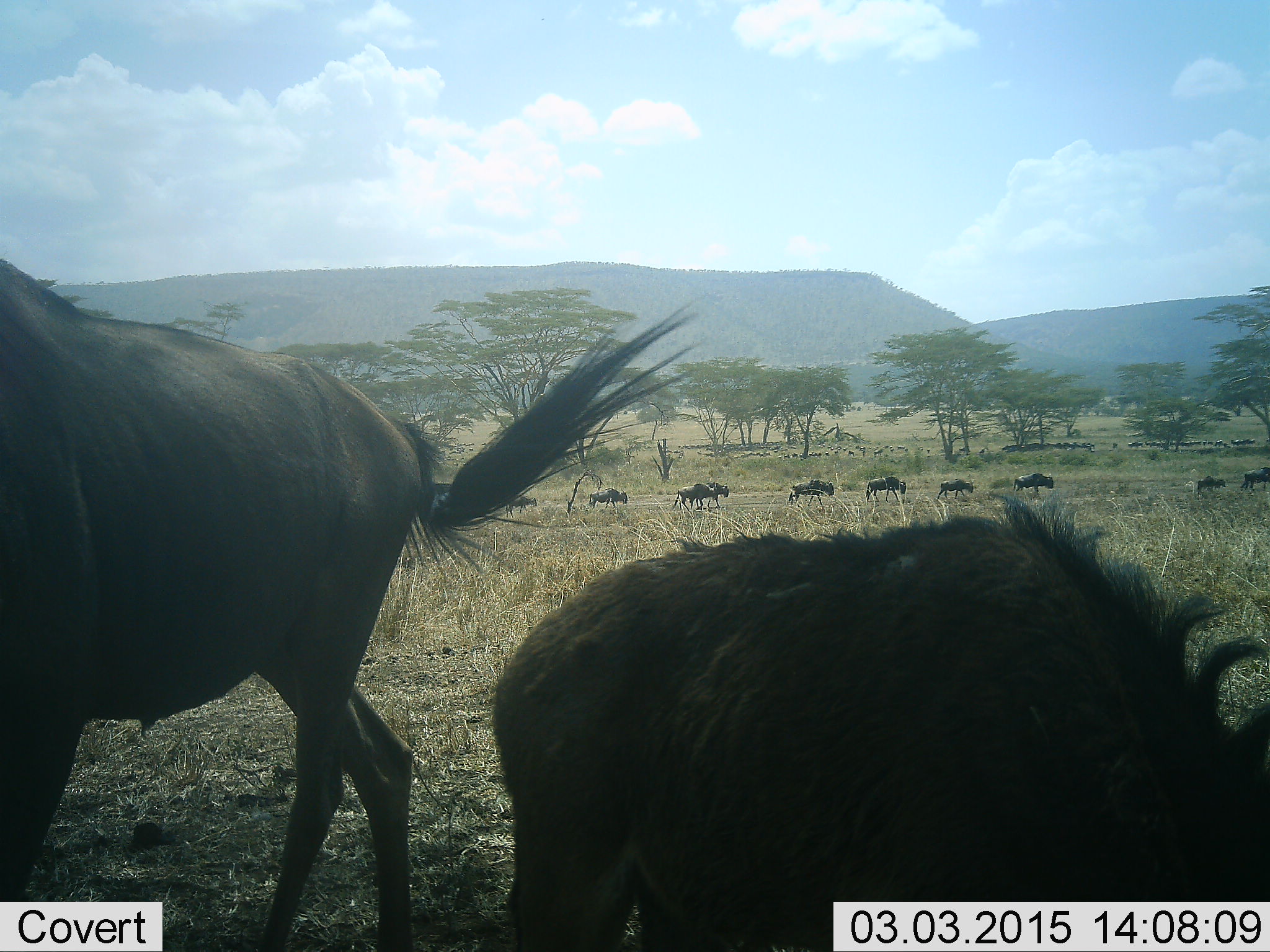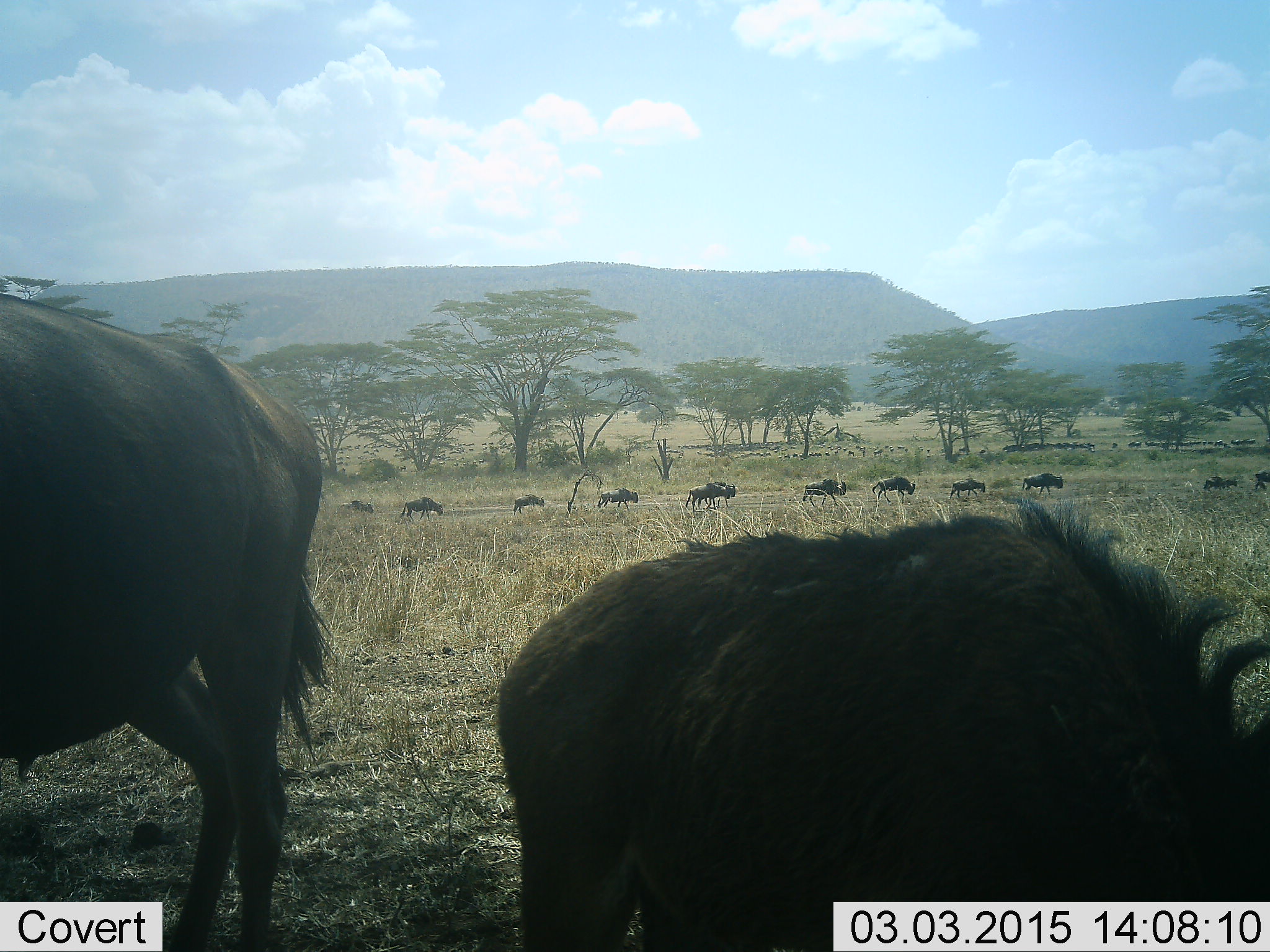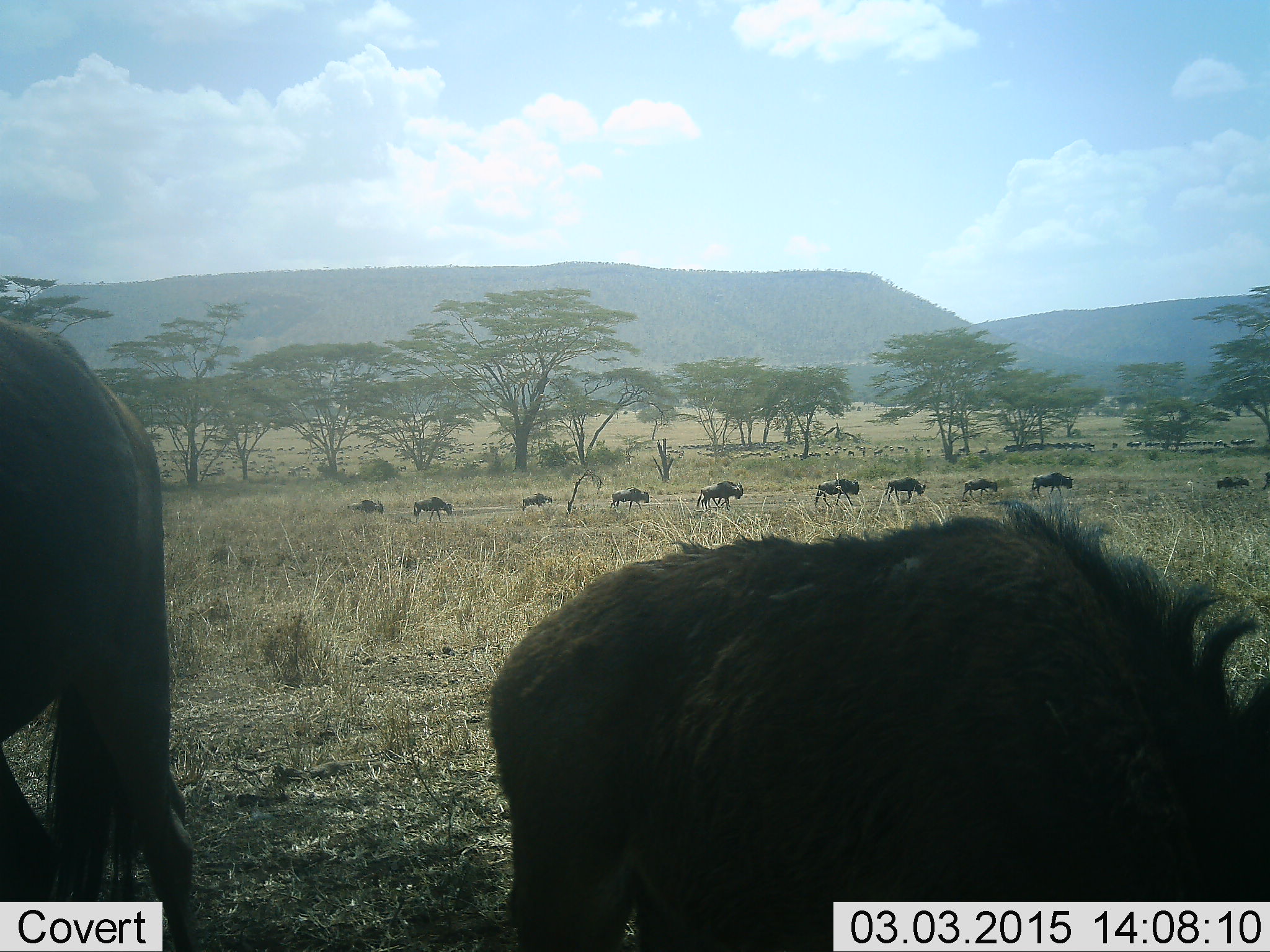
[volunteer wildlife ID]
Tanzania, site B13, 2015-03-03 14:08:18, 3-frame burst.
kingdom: Animalia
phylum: Chordata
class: Mammalia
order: Artiodactyla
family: Bovidae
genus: Connochaetes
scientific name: Connochaetes taurinus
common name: blue wildebeest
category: wildebeest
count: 11-50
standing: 45%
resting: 18%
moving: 82%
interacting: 9%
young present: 27%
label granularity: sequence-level